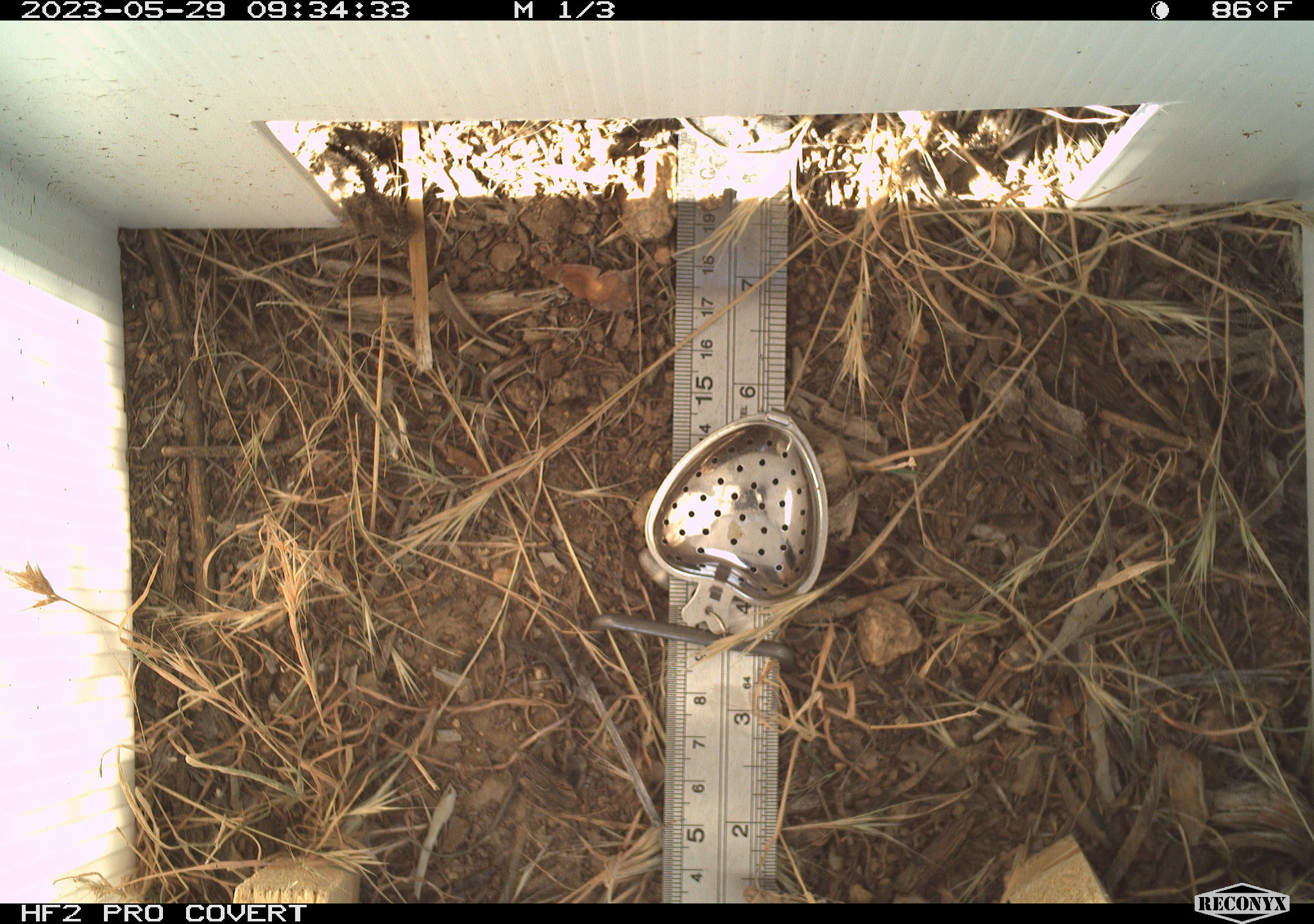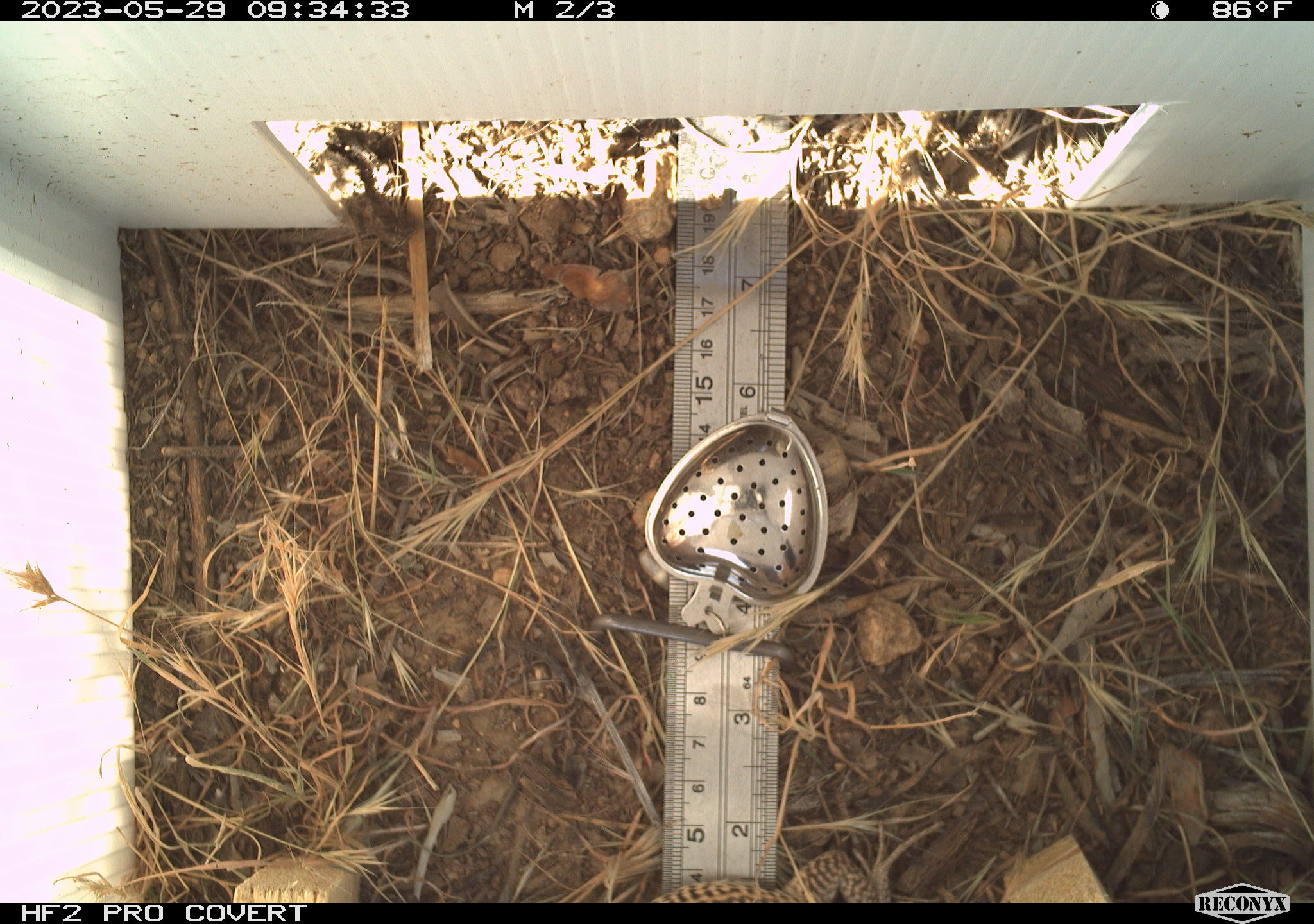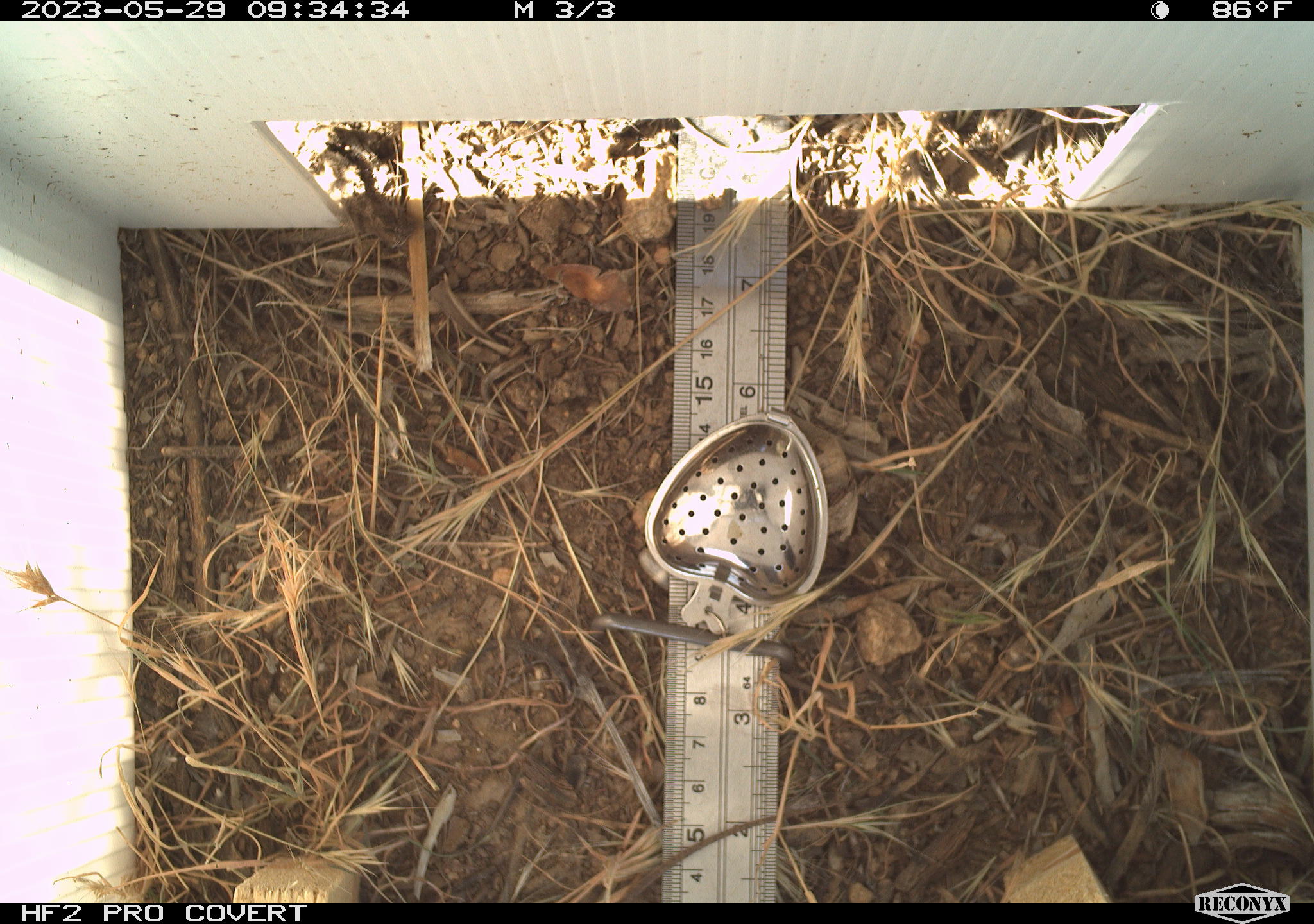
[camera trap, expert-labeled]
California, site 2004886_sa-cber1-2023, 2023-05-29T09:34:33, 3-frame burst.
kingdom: Animalia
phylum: Chordata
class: Reptilia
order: Squamata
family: Teiidae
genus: Aspidoscelis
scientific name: Aspidoscelis tigris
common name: western whiptail